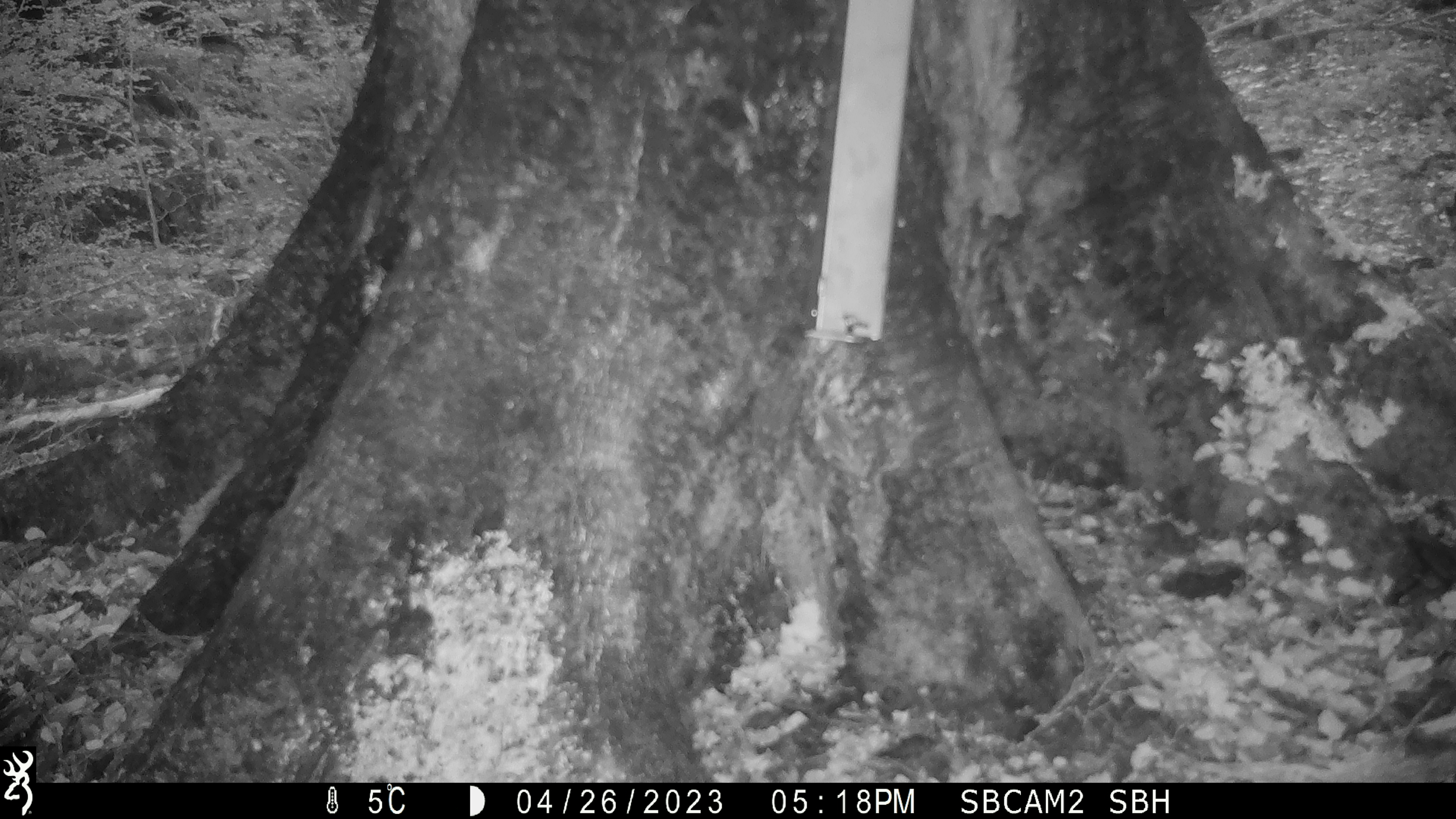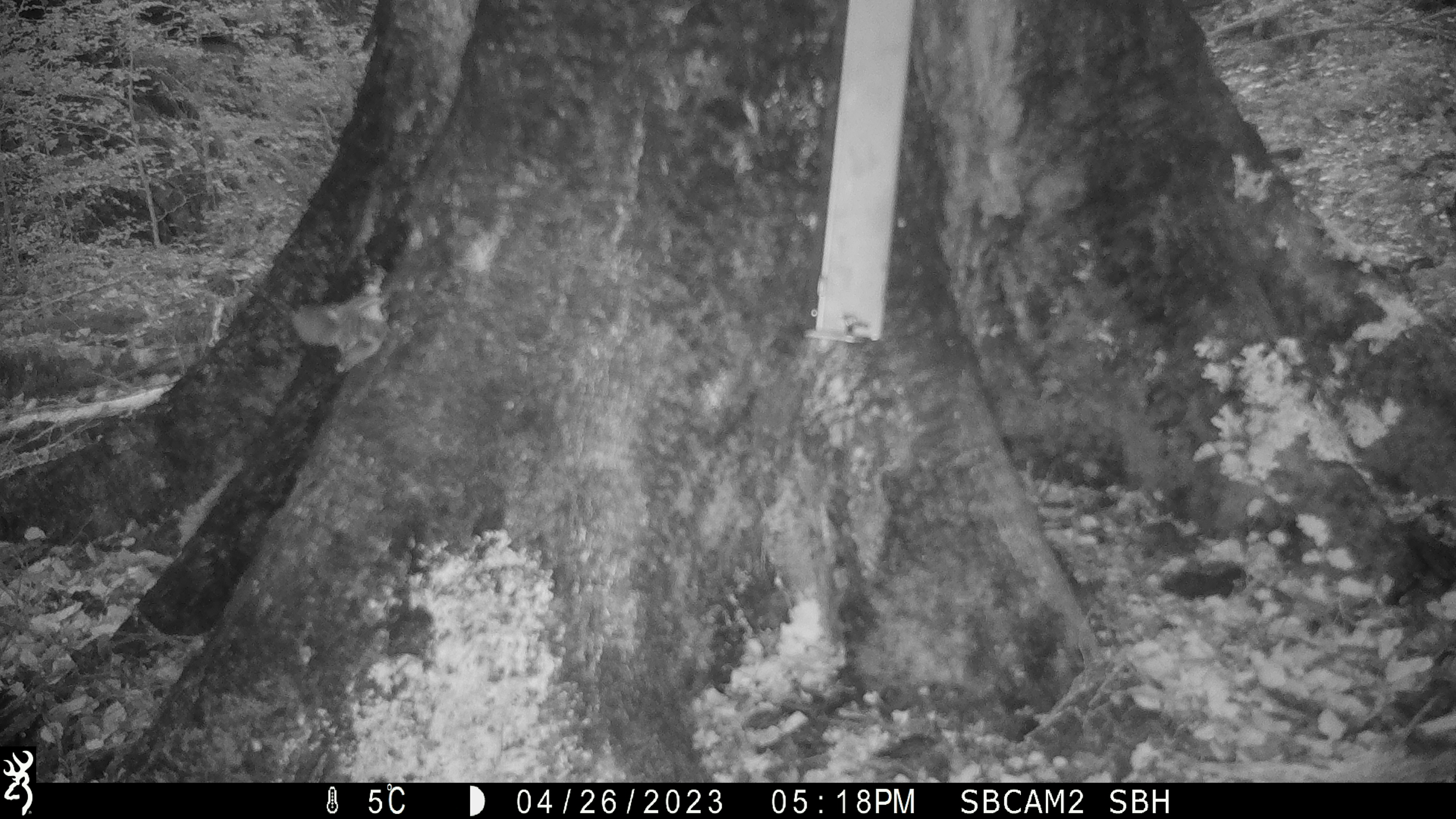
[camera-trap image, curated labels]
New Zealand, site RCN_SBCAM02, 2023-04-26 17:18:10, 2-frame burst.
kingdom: Animalia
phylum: Chordata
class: Aves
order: Passeriformes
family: Acanthisittidae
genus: Acanthisitta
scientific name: Acanthisitta chloris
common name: rifleman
Rifleman (Acanthisitta chloris).